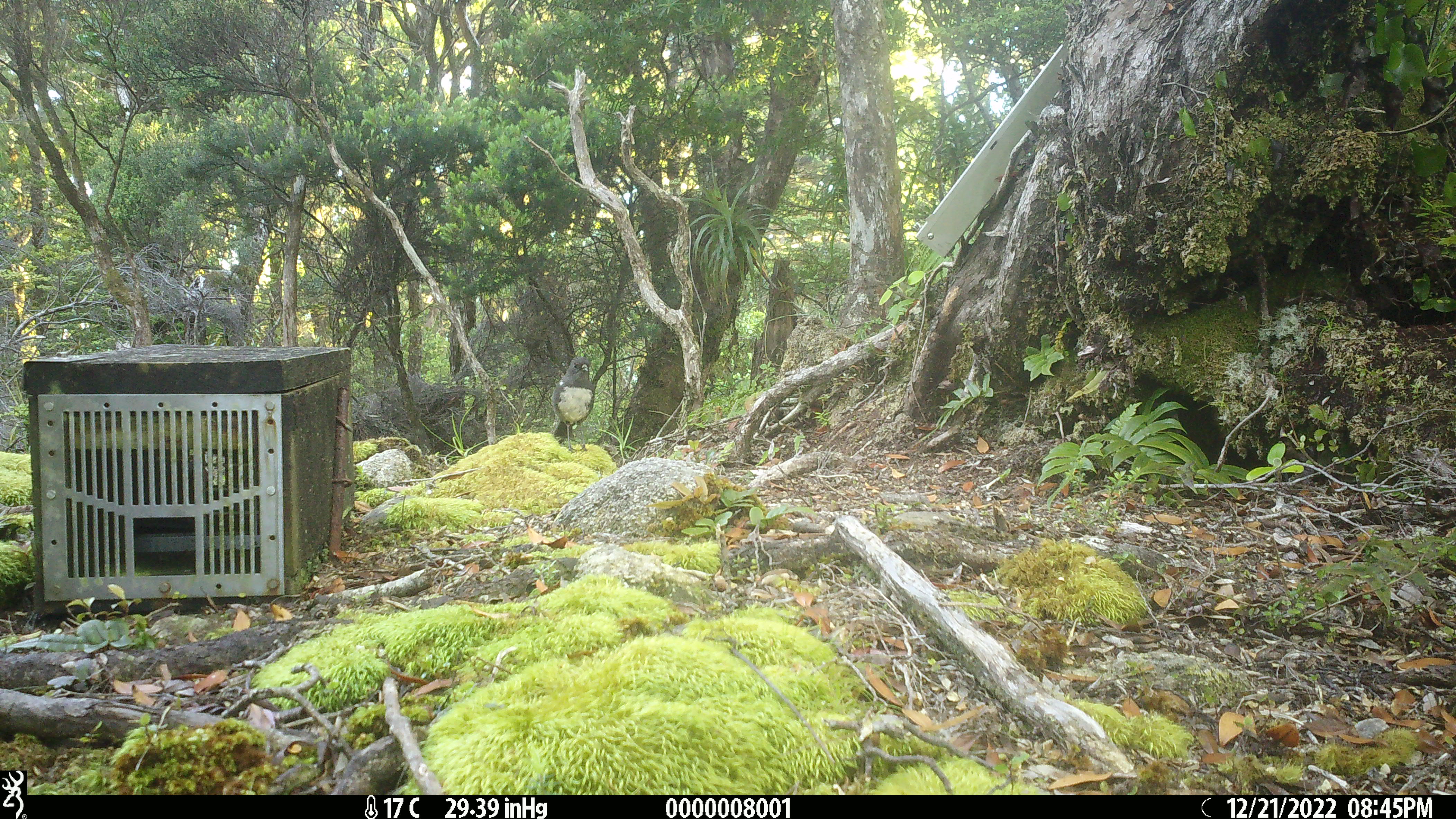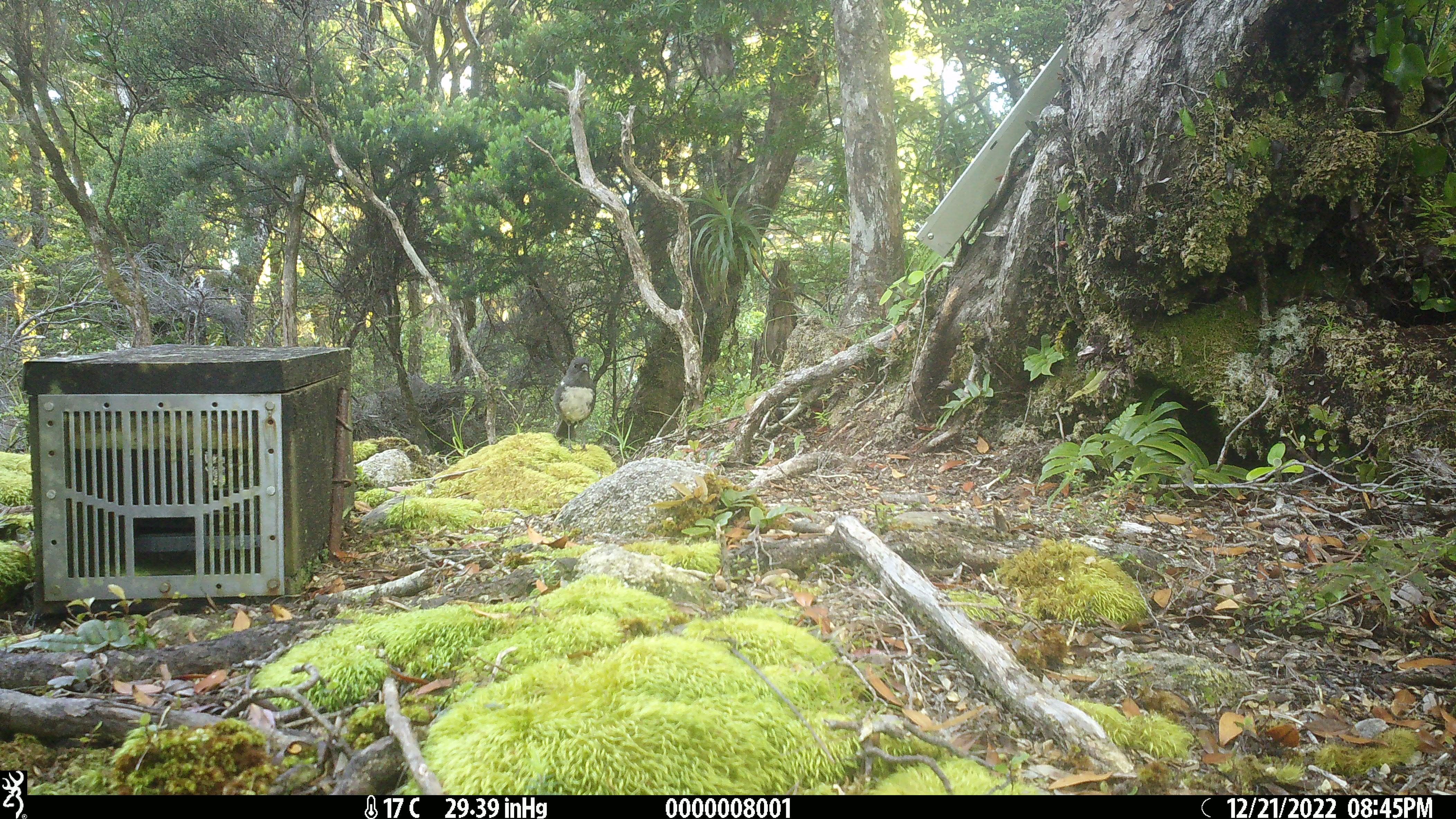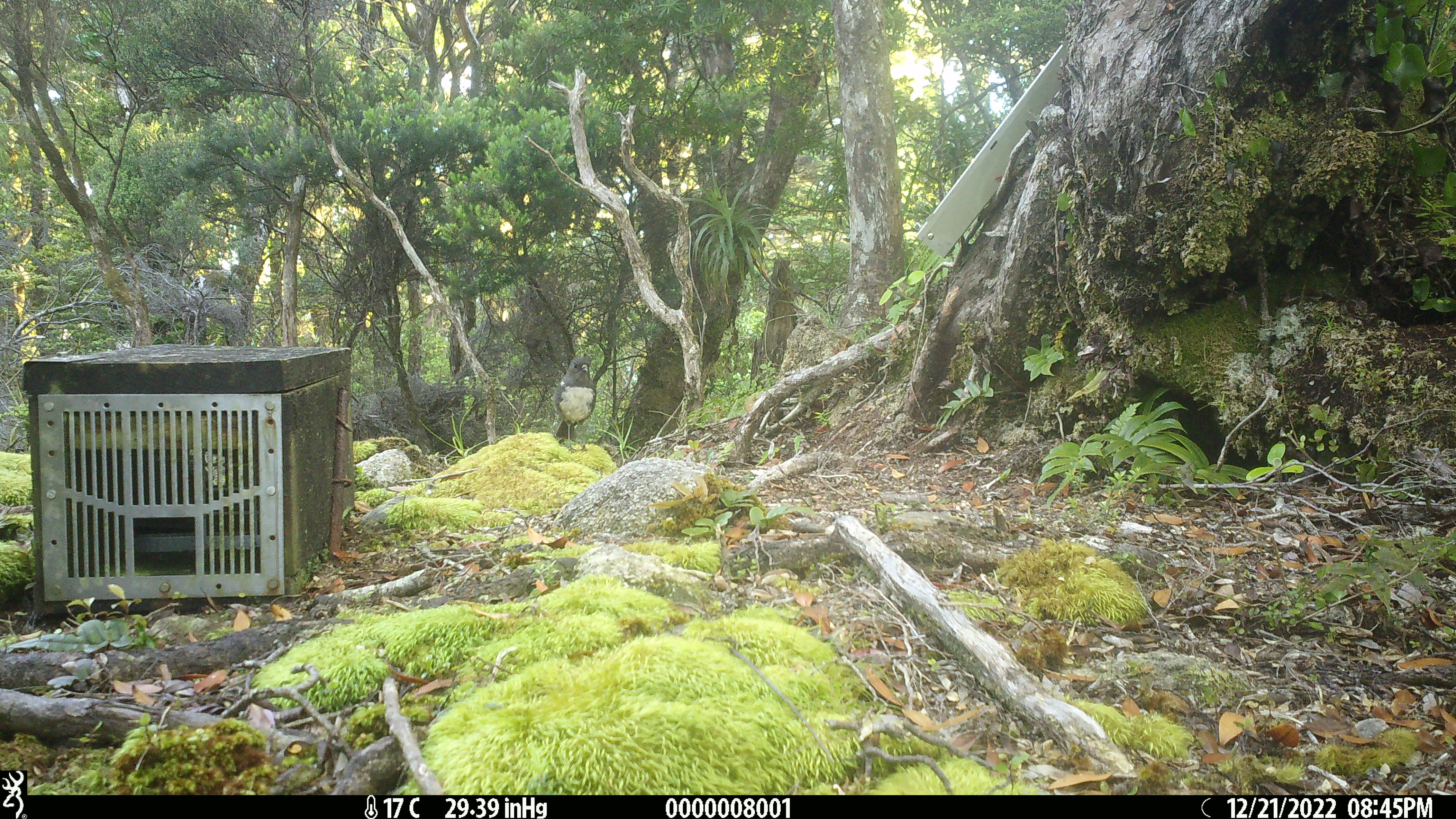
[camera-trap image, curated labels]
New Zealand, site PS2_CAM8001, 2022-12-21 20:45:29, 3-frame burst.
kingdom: Animalia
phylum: Chordata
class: Aves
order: Passeriformes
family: Petroicidae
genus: Petroica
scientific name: Petroica australis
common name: new zealand robin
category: robin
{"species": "robin (new zealand robin) (Petroica australis)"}